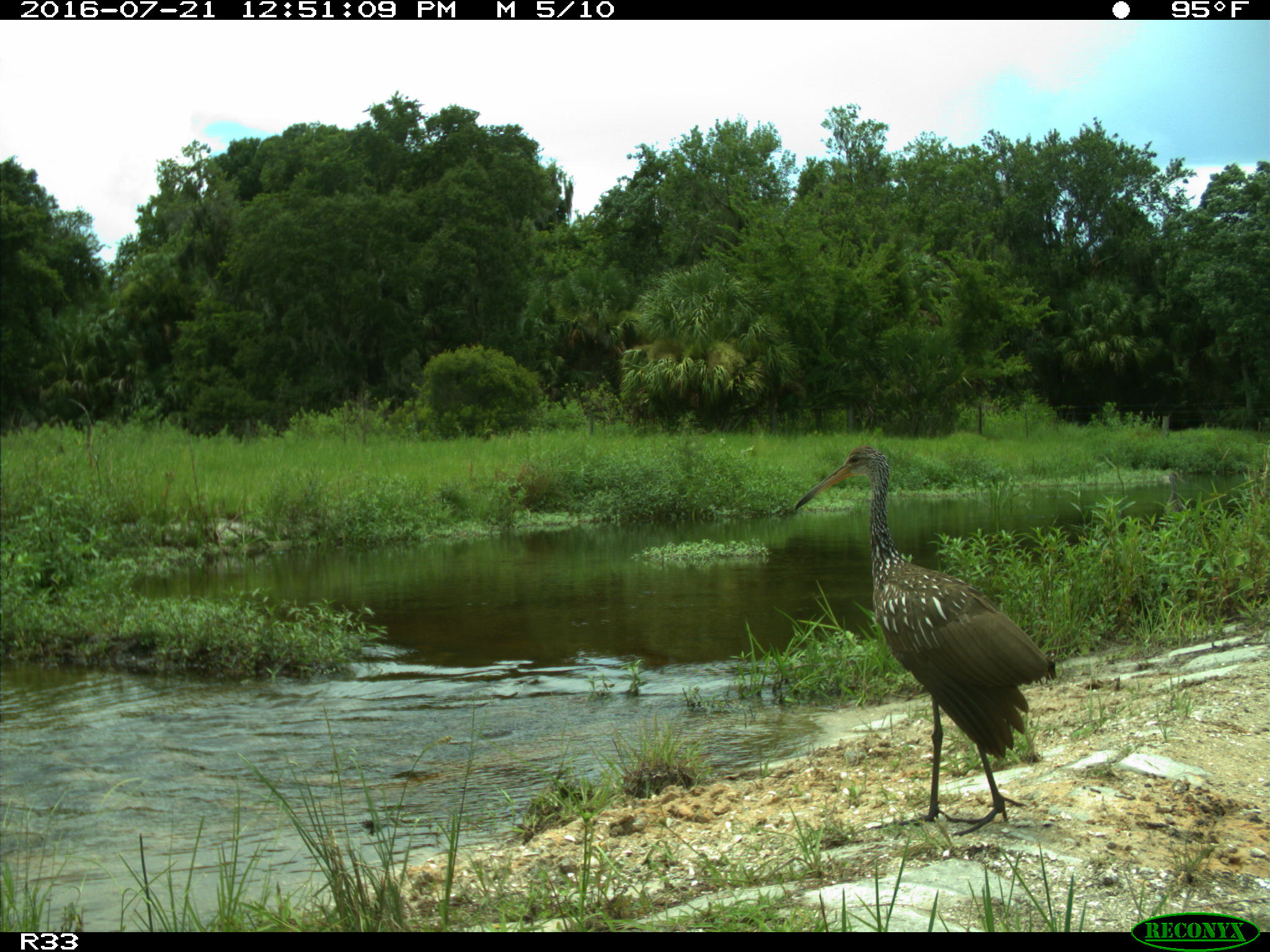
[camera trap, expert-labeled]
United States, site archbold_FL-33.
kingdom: Animalia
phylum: Chordata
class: Aves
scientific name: Aves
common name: birds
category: unidentified bird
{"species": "unidentified bird (birds) (Aves)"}